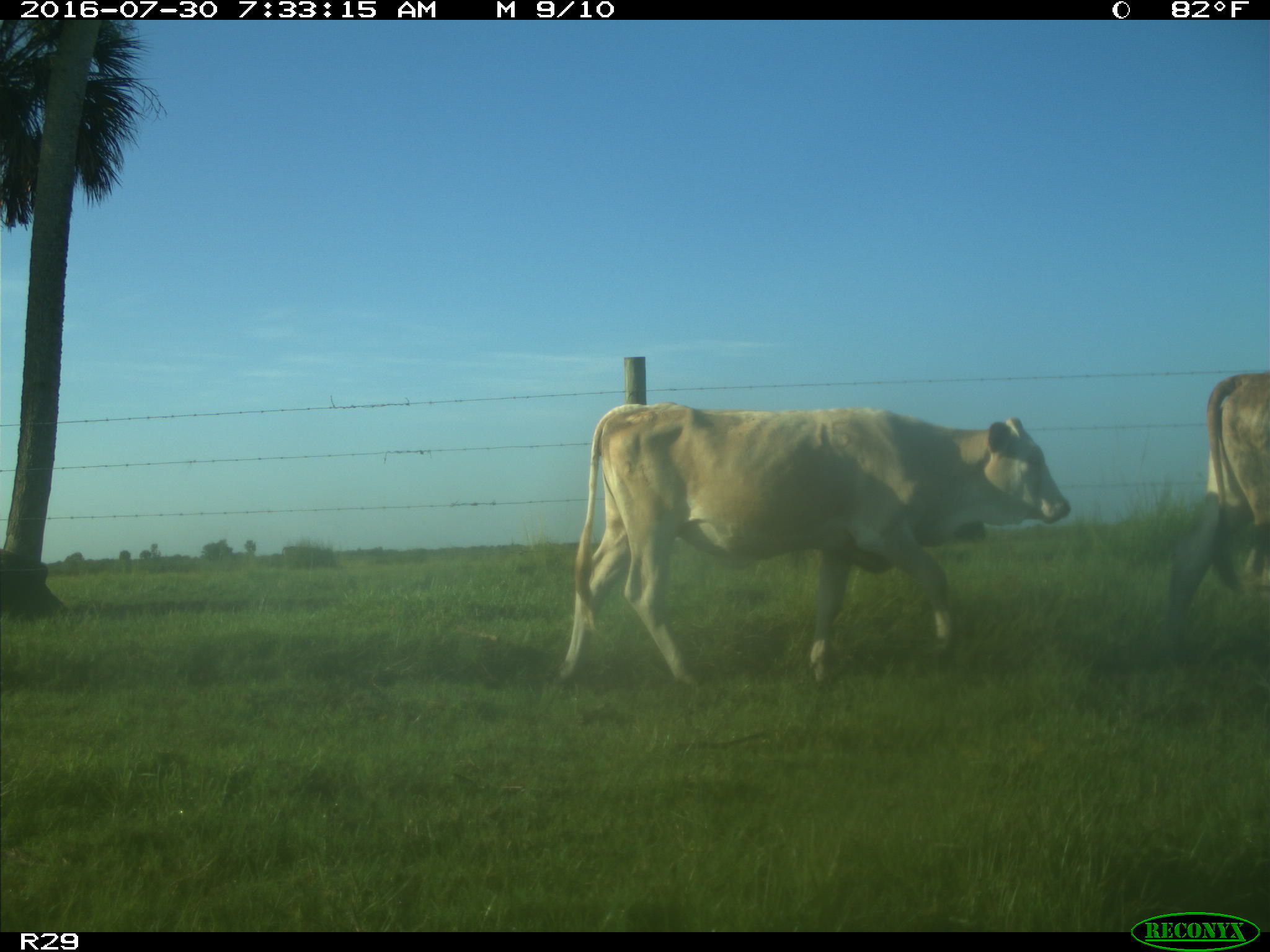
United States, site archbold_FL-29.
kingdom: Animalia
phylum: Chordata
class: Mammalia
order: Artiodactyla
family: Bovidae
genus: Bos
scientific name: Bos taurus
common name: domestic cow